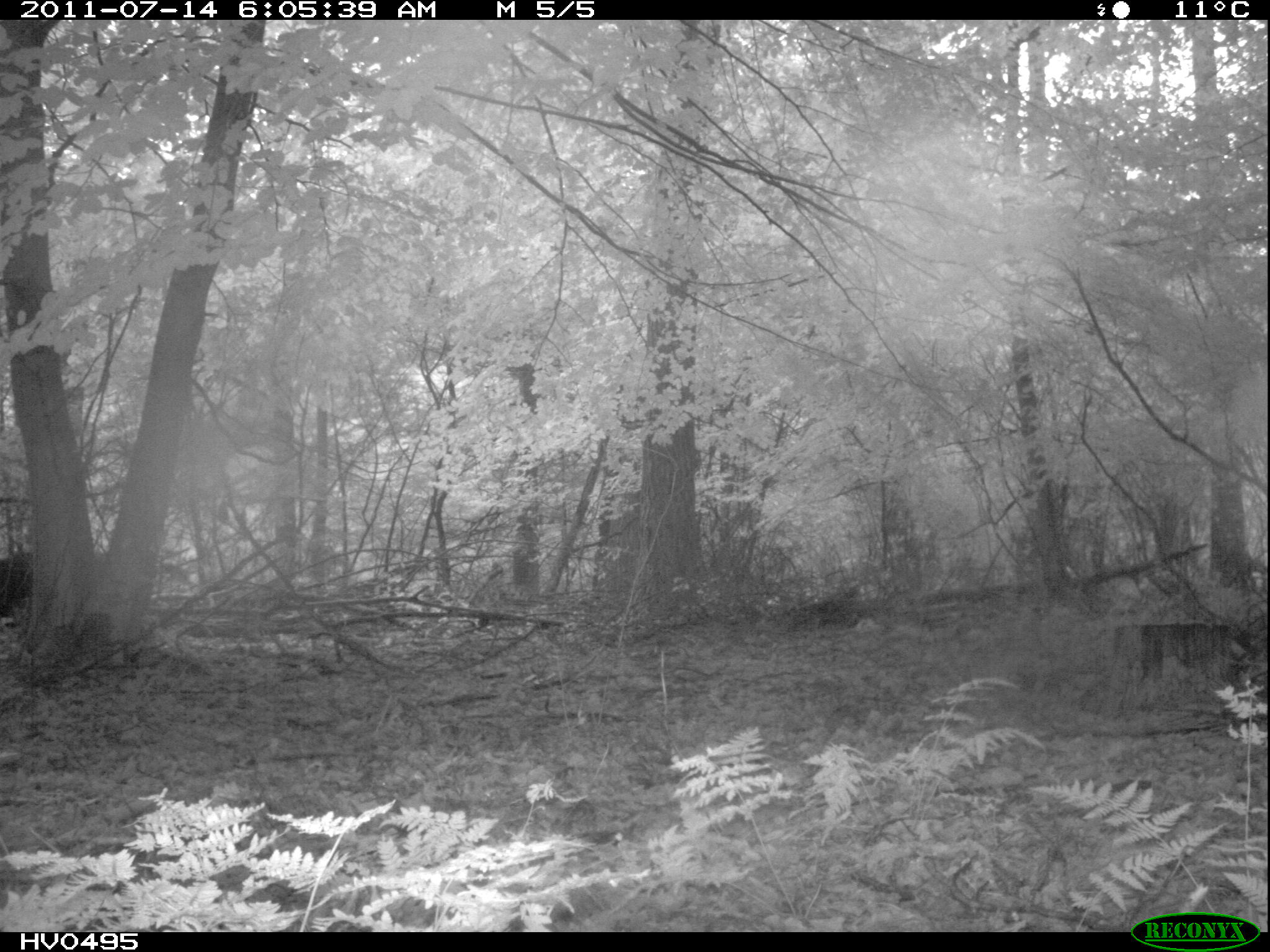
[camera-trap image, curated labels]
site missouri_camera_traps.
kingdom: Animalia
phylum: Chordata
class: Mammalia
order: Artiodactyla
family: Suidae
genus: Sus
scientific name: Sus scrofa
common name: wild boar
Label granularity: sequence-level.